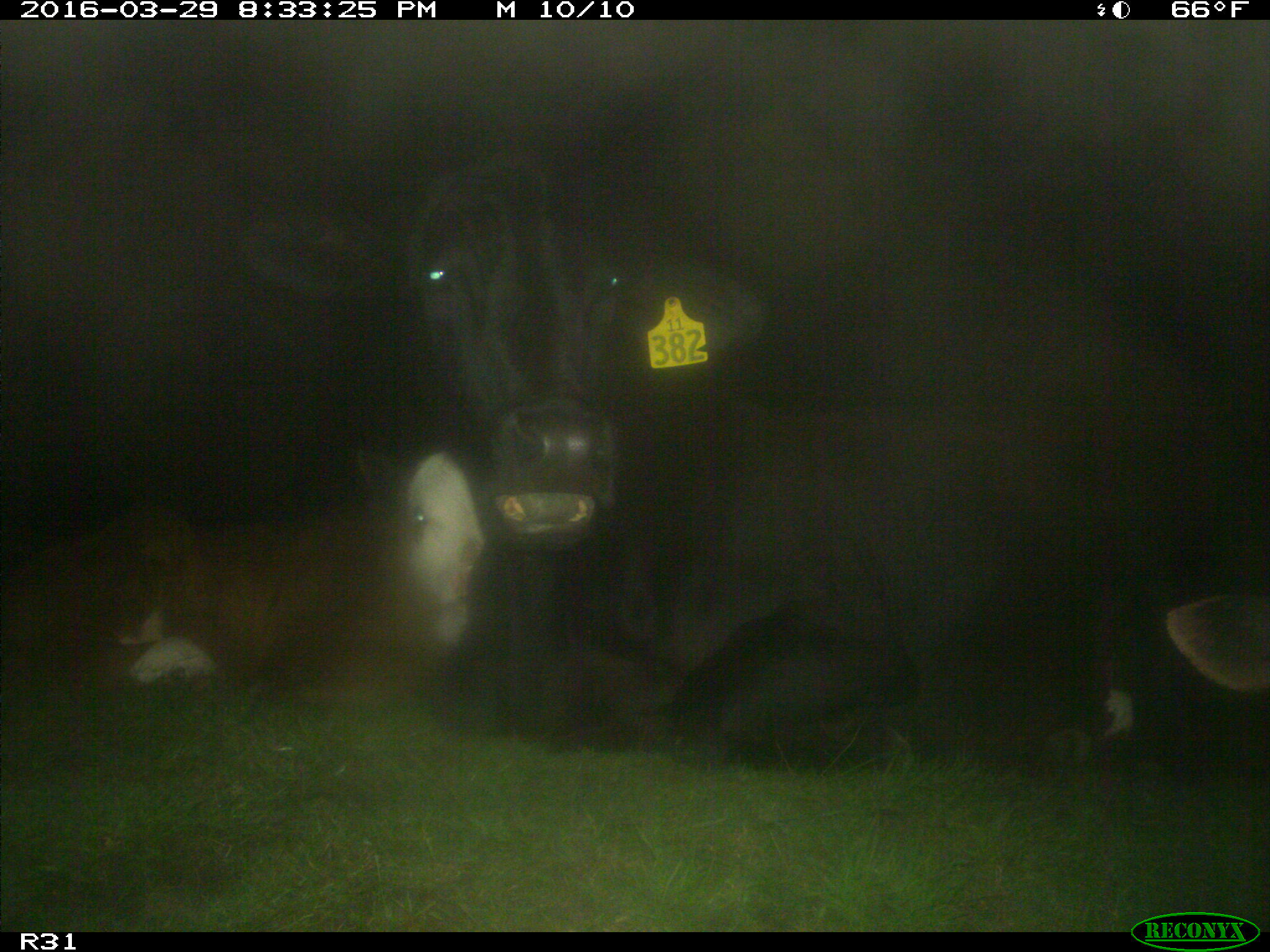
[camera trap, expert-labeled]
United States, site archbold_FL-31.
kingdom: Animalia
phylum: Chordata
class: Mammalia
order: Artiodactyla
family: Bovidae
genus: Bos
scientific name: Bos taurus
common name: domestic cow